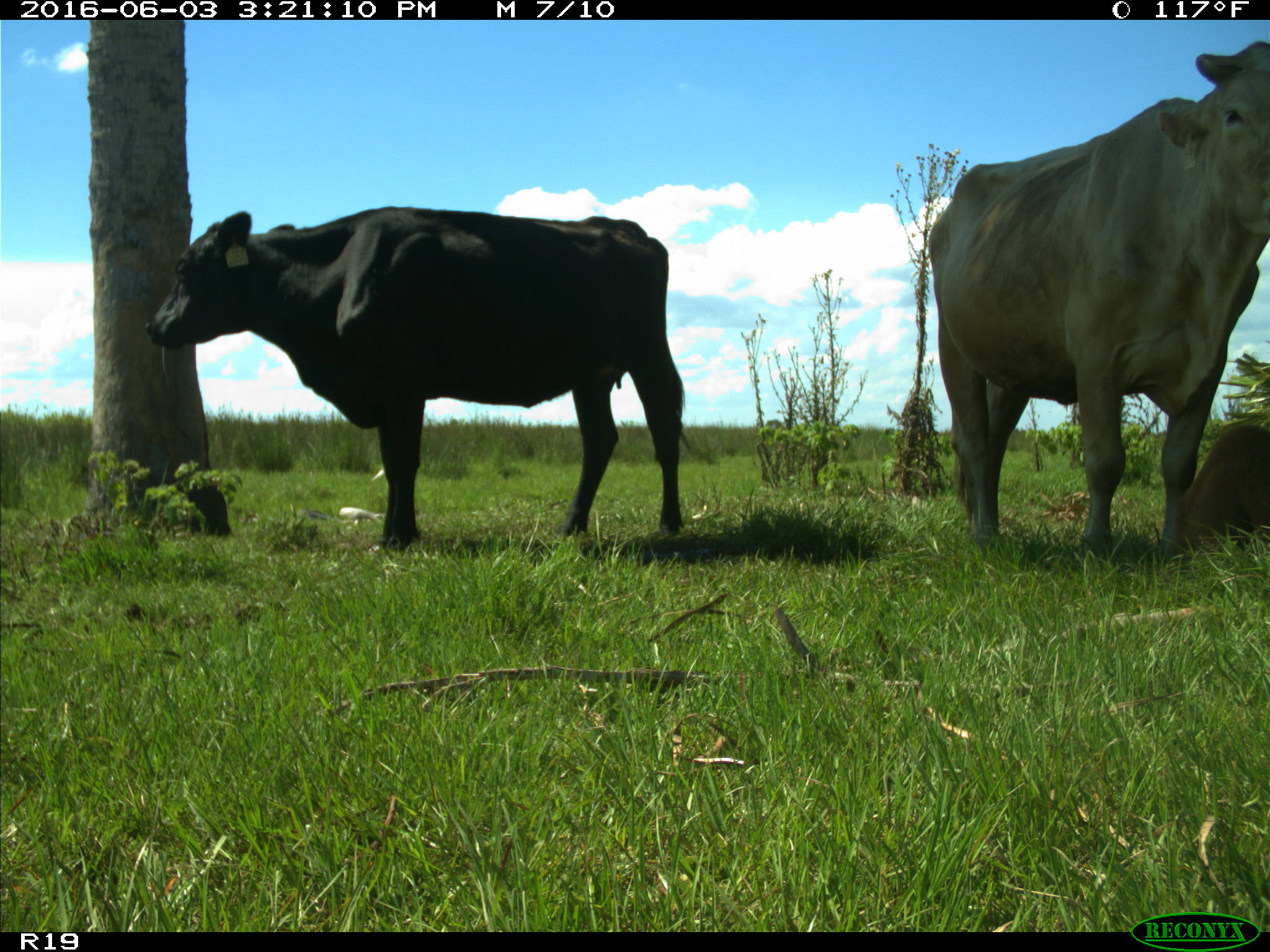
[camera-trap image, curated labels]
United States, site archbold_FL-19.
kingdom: Animalia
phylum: Chordata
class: Mammalia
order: Artiodactyla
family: Bovidae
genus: Bos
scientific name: Bos taurus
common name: domestic cow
Bos taurus (domestic cow).